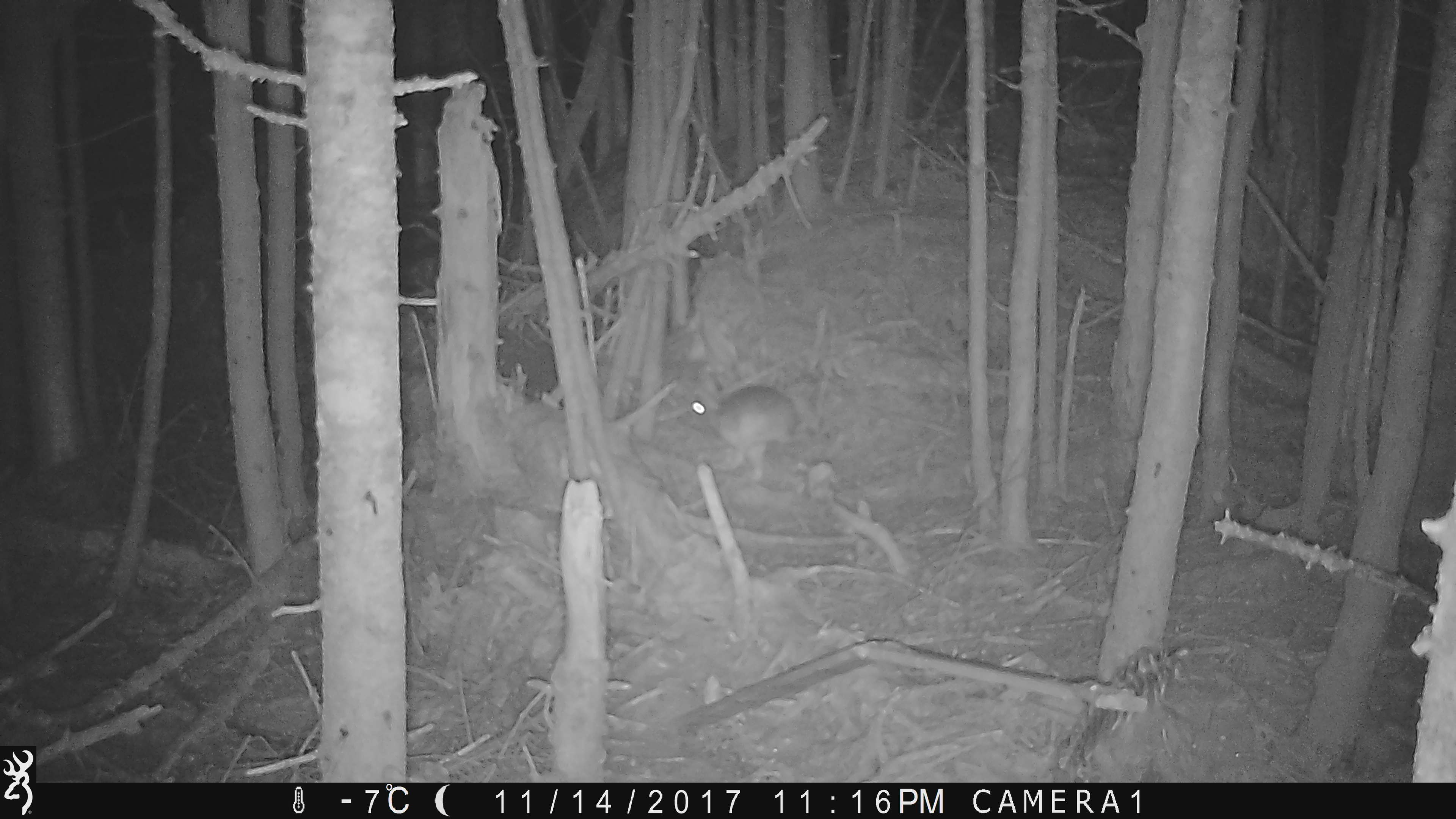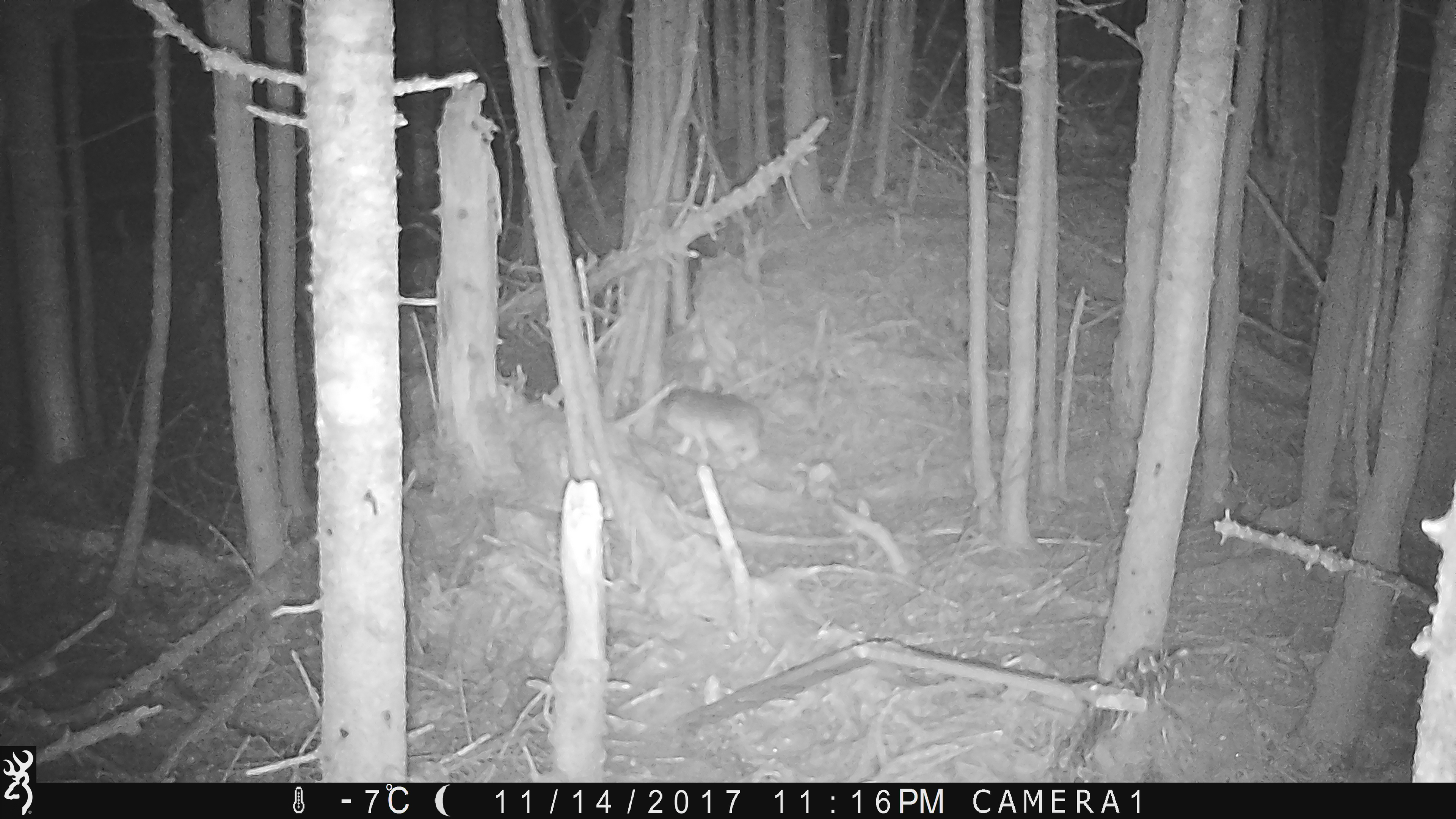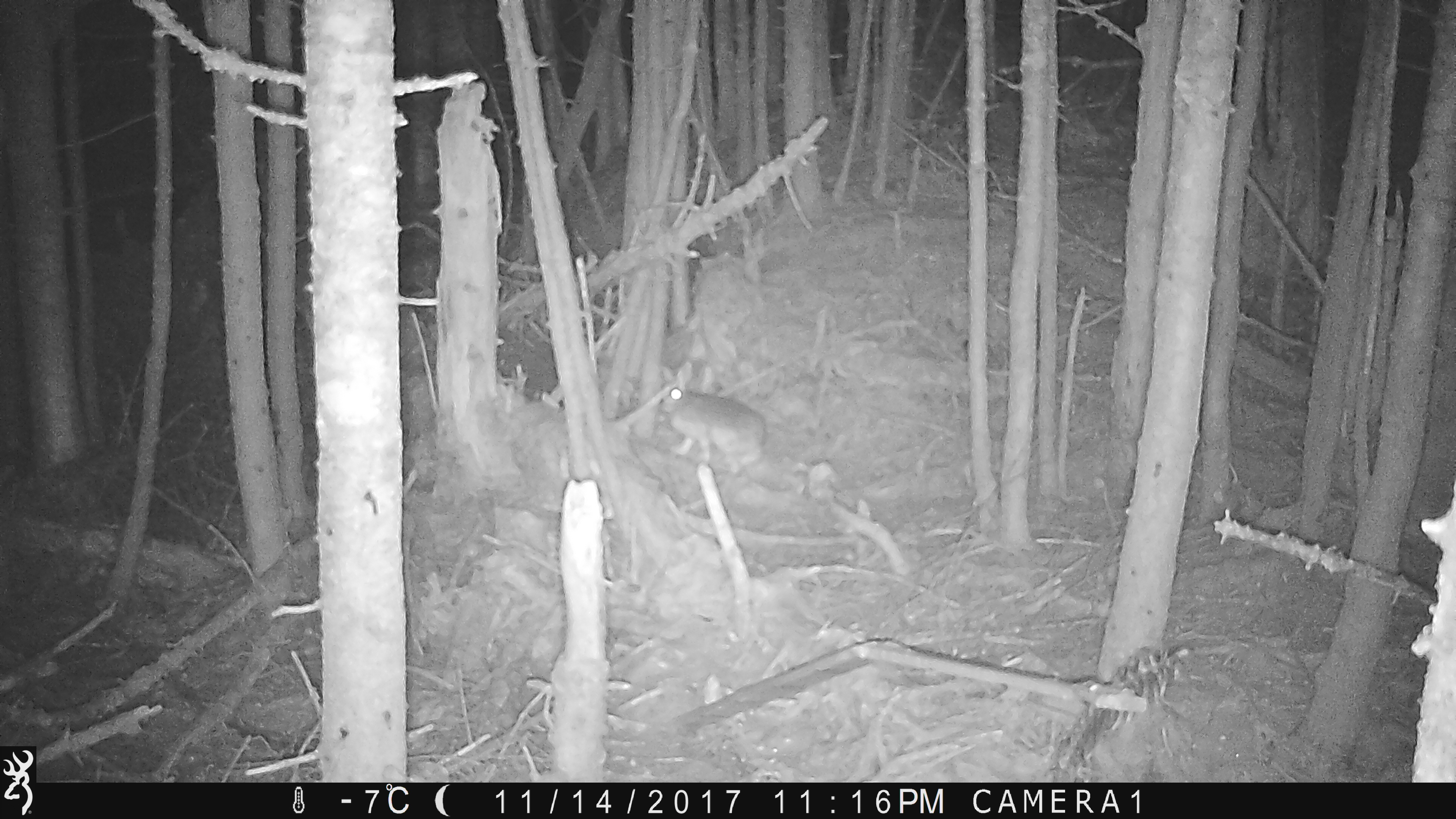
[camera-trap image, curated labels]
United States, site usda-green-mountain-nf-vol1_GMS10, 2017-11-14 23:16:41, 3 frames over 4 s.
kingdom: Animalia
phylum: Chordata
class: Mammalia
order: Lagomorpha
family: Leporidae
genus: Lepus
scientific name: Lepus americanus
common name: snowshoe hare